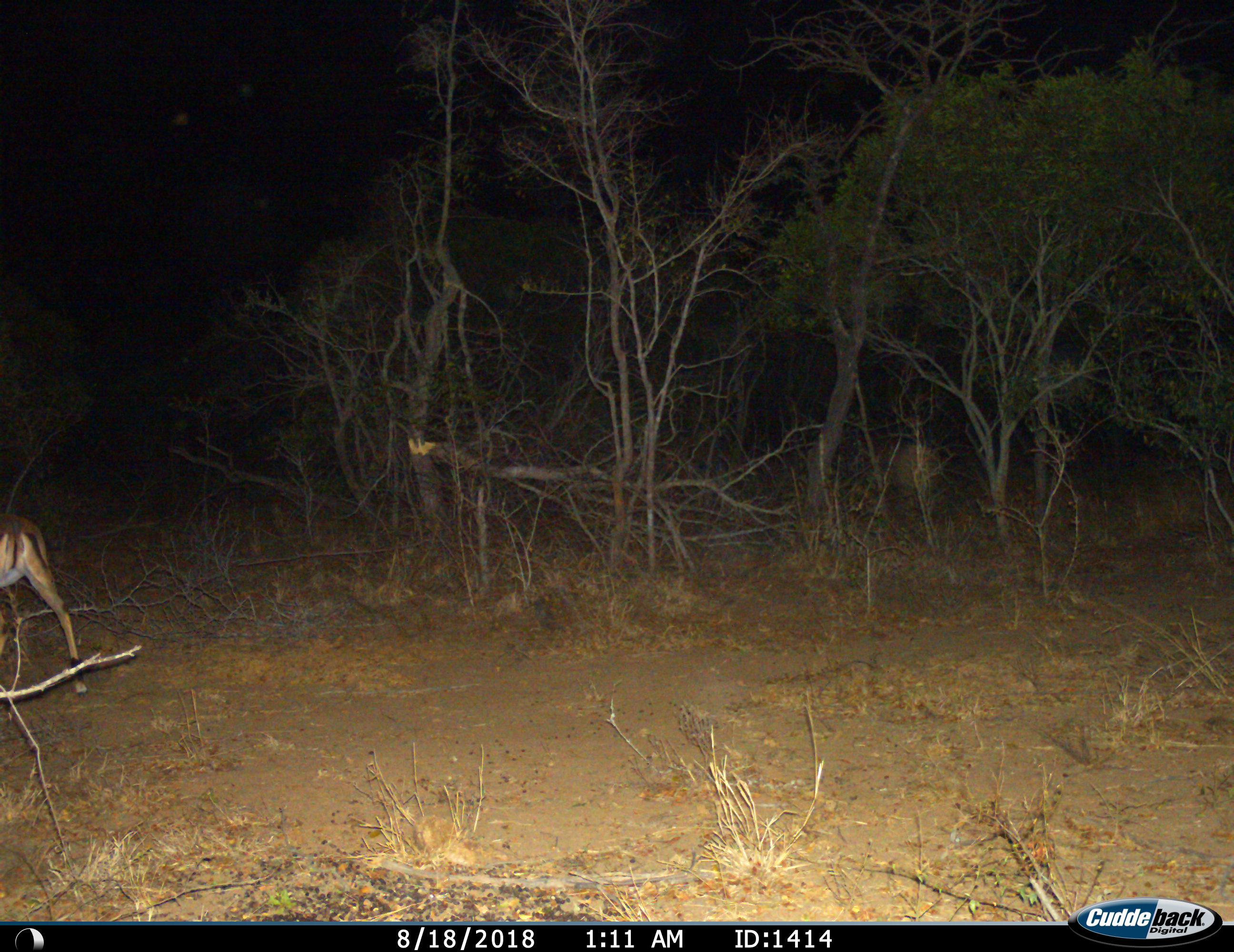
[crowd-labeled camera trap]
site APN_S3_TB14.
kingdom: Animalia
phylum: Chordata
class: Mammalia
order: Artiodactyla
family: Bovidae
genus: Aepyceros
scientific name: Aepyceros melampus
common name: impala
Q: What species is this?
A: Impala (Aepyceros melampus).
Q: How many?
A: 1.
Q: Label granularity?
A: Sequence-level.